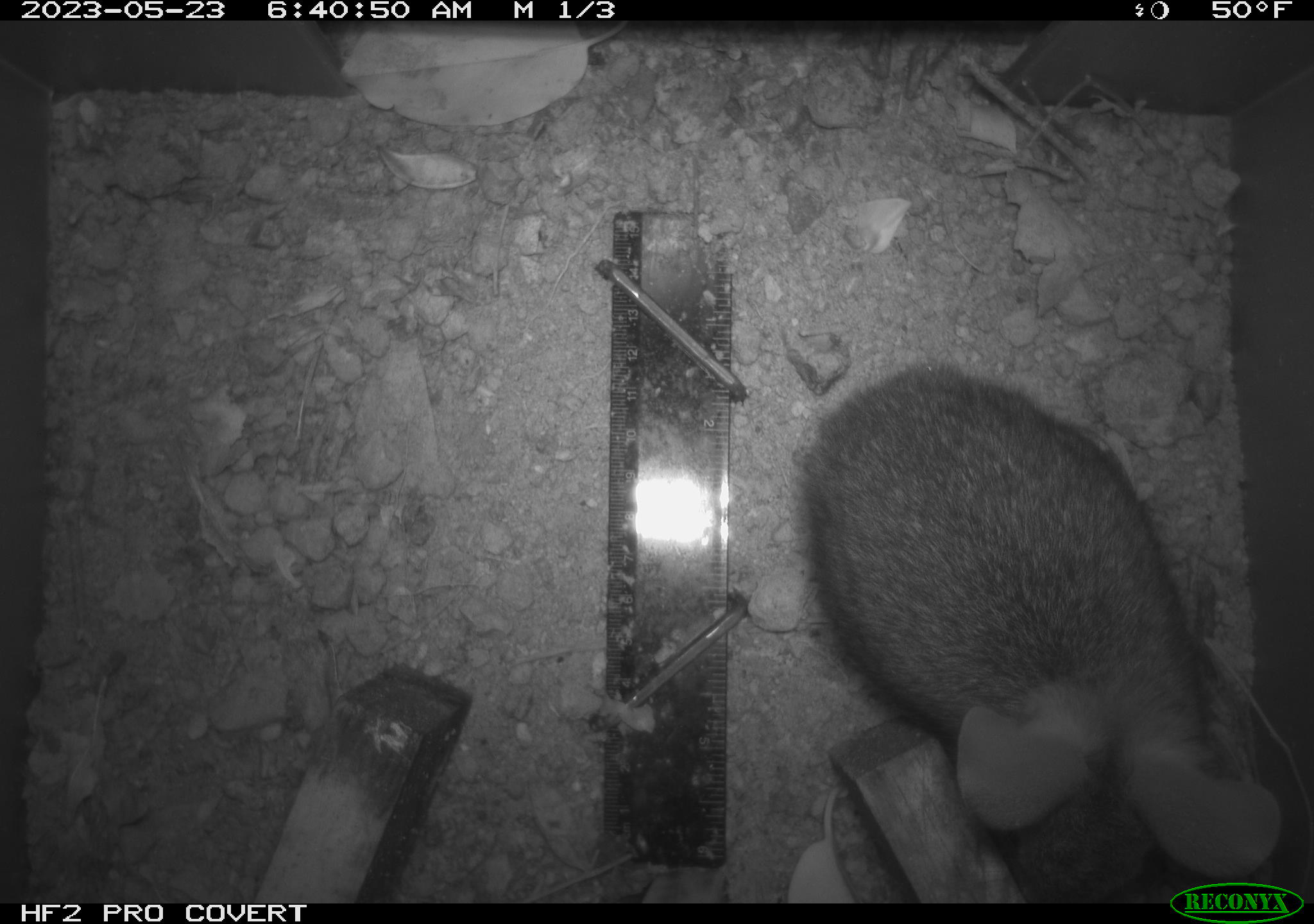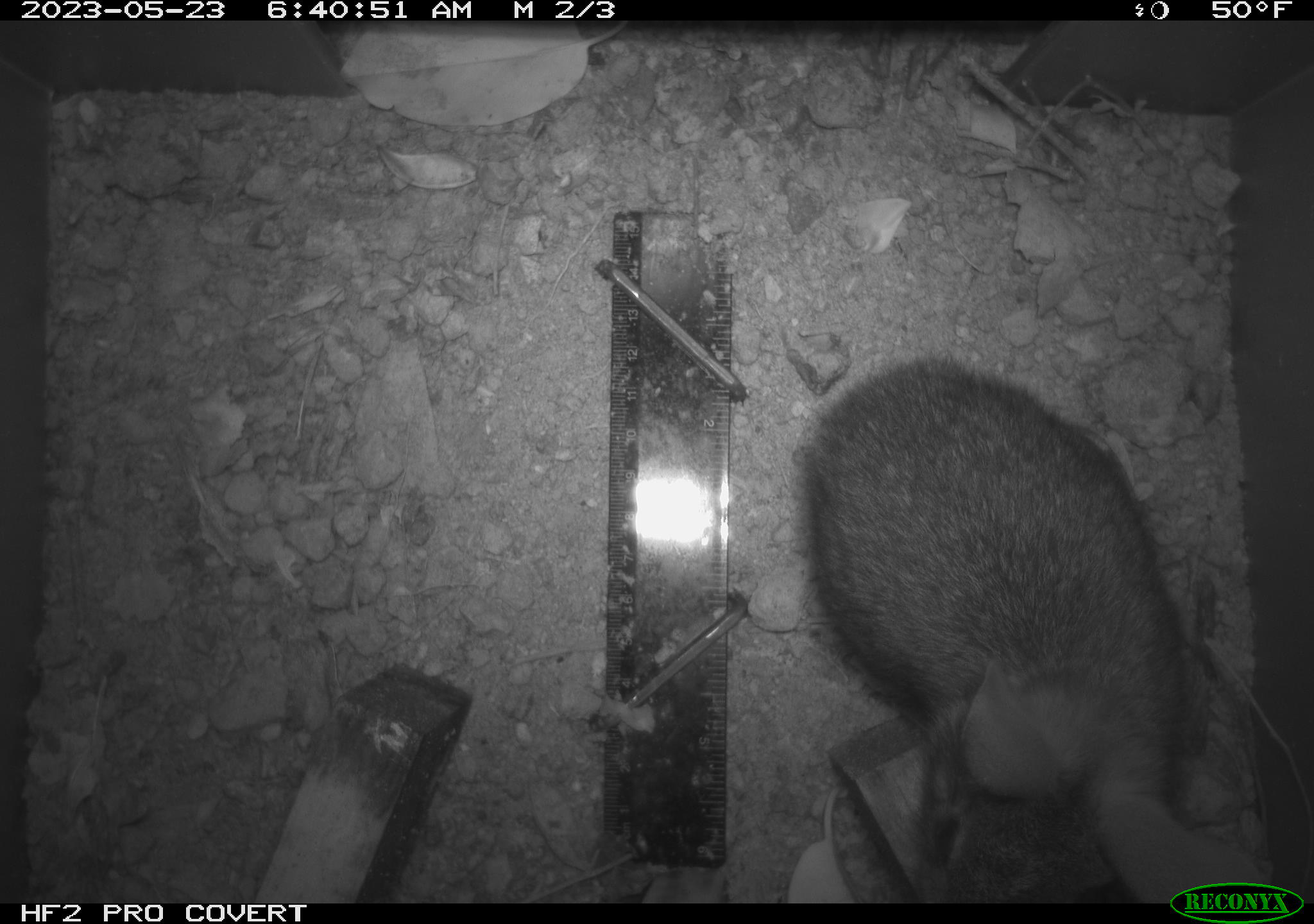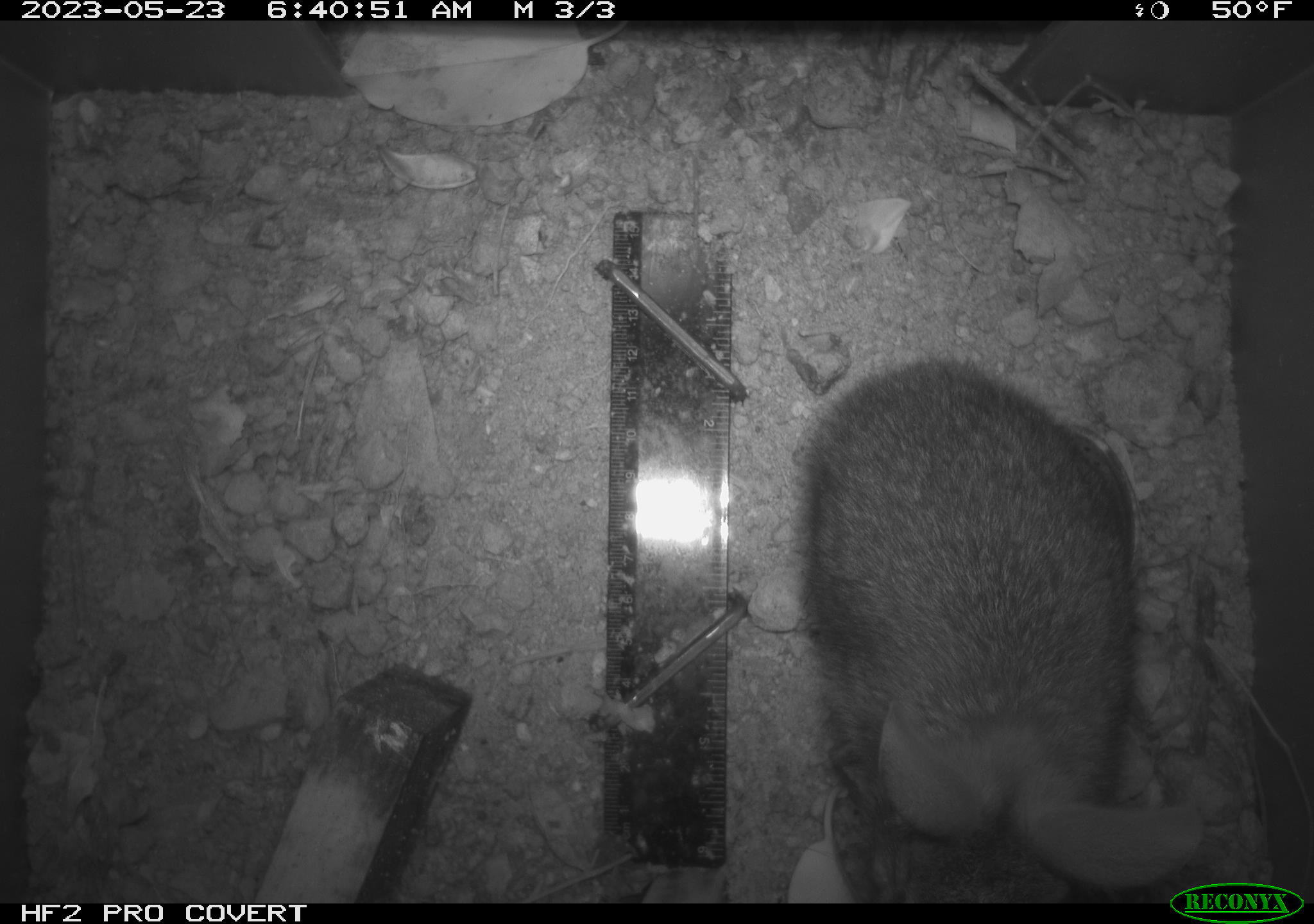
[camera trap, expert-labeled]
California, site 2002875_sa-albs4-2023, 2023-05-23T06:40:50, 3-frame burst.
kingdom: Animalia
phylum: Chordata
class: Mammalia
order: Lagomorpha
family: Leporidae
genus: Sylvilagus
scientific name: Sylvilagus bachmani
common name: brush rabbit